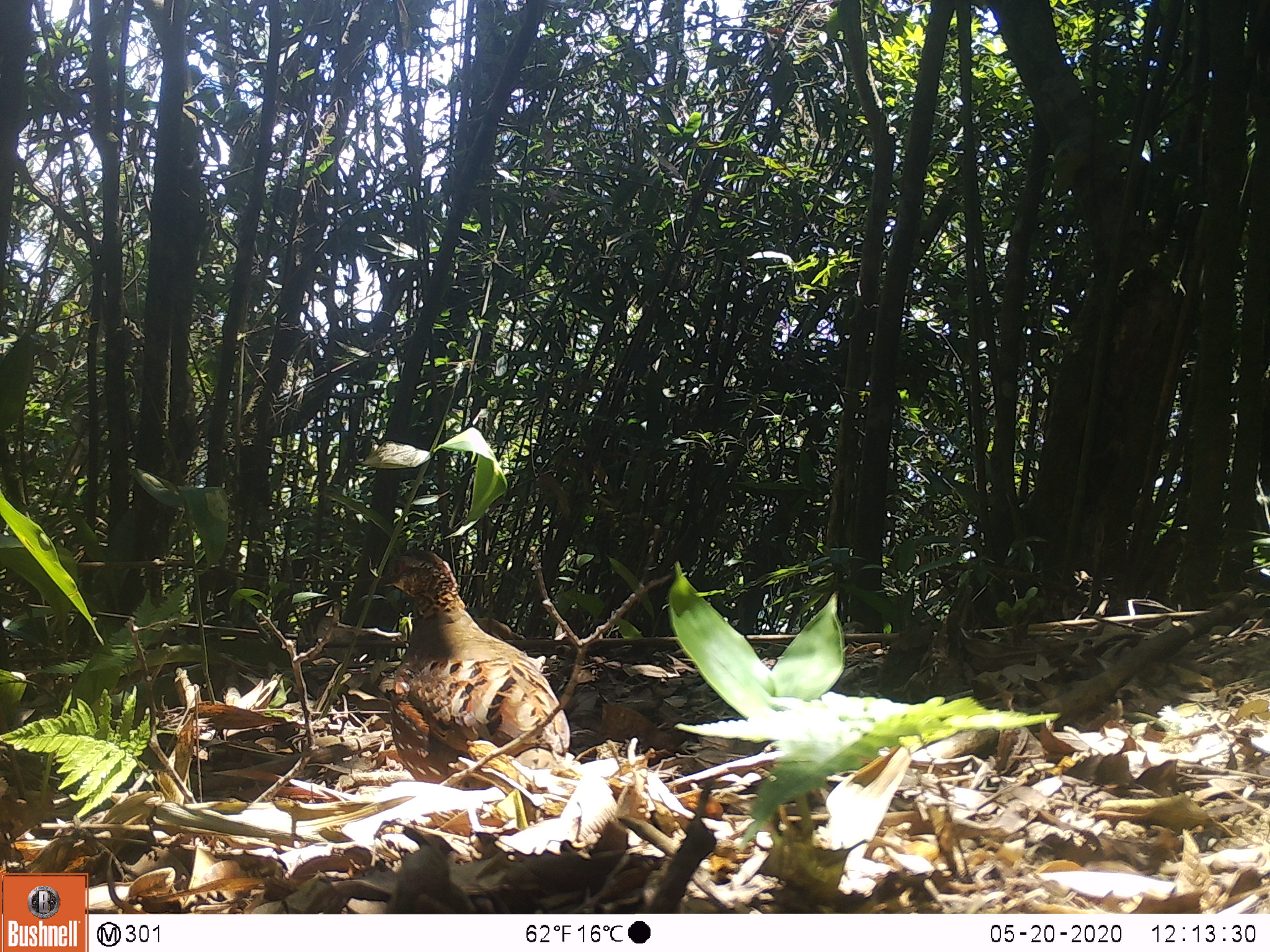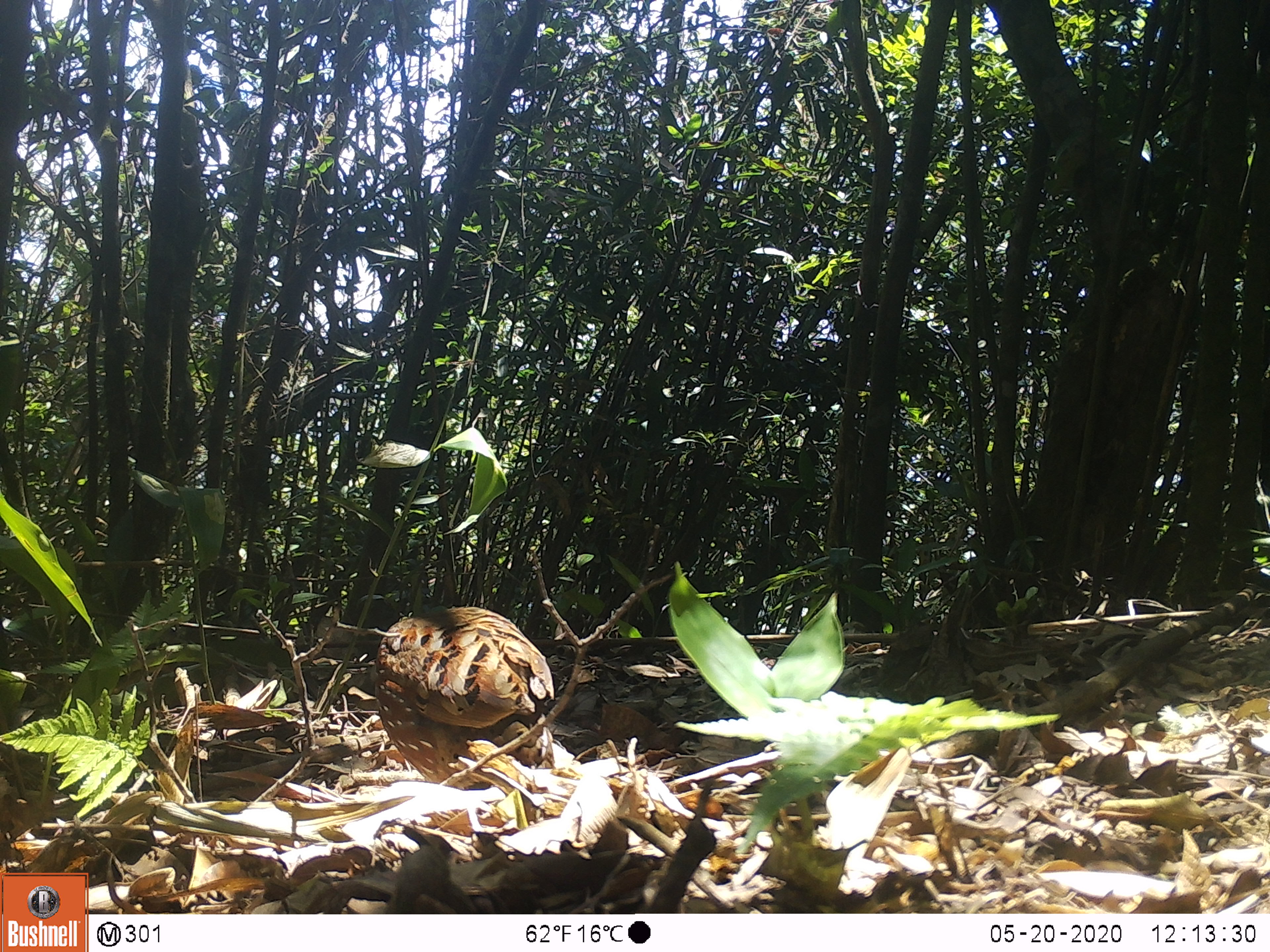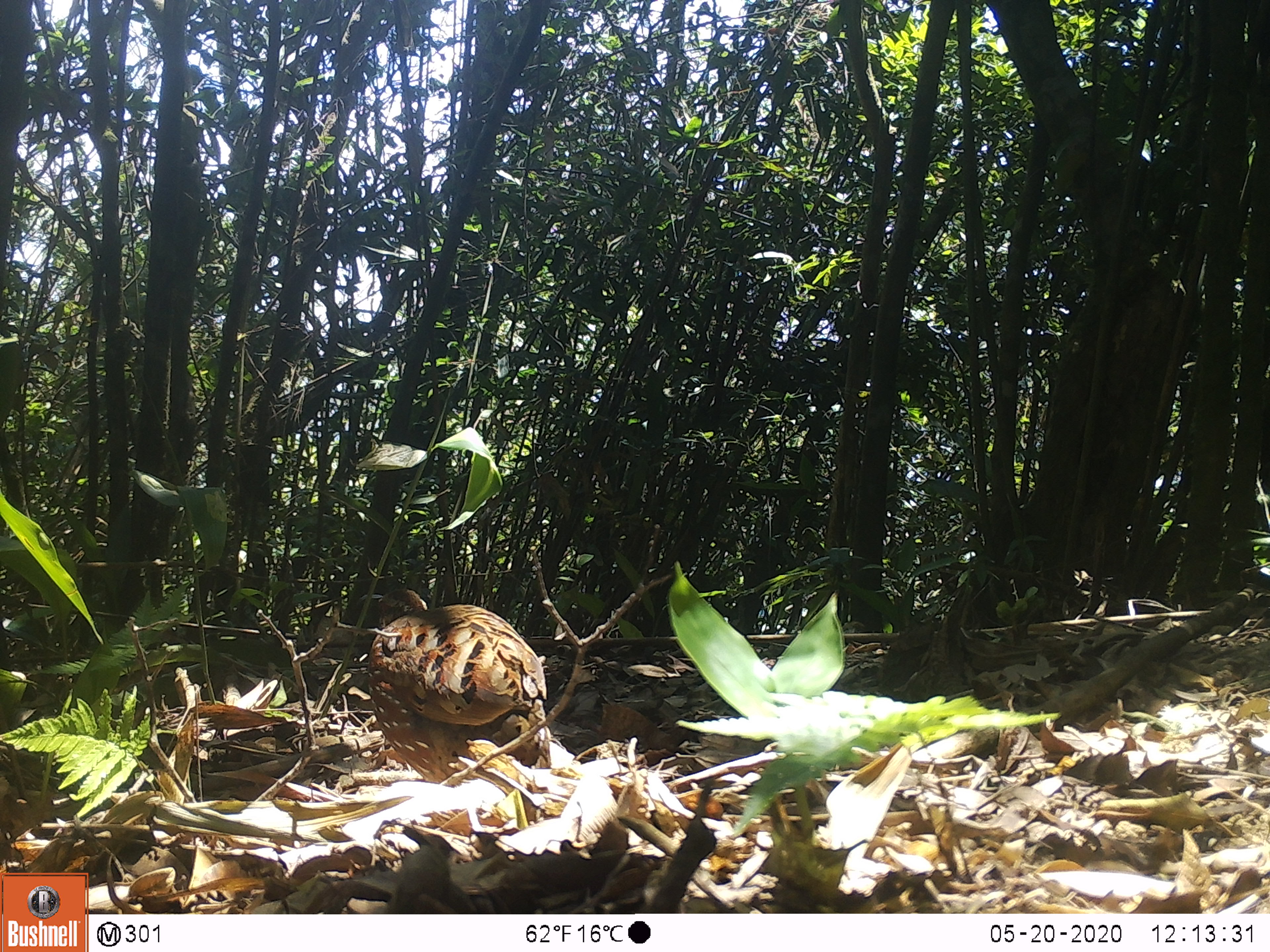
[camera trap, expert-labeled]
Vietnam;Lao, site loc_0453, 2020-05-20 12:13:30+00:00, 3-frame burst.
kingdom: Animalia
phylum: Chordata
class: Aves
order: Galliformes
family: Phasianidae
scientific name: Phasianidae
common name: partridge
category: unidentified partridge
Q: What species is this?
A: Unidentified partridge (partridge) (Phasianidae).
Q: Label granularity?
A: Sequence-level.